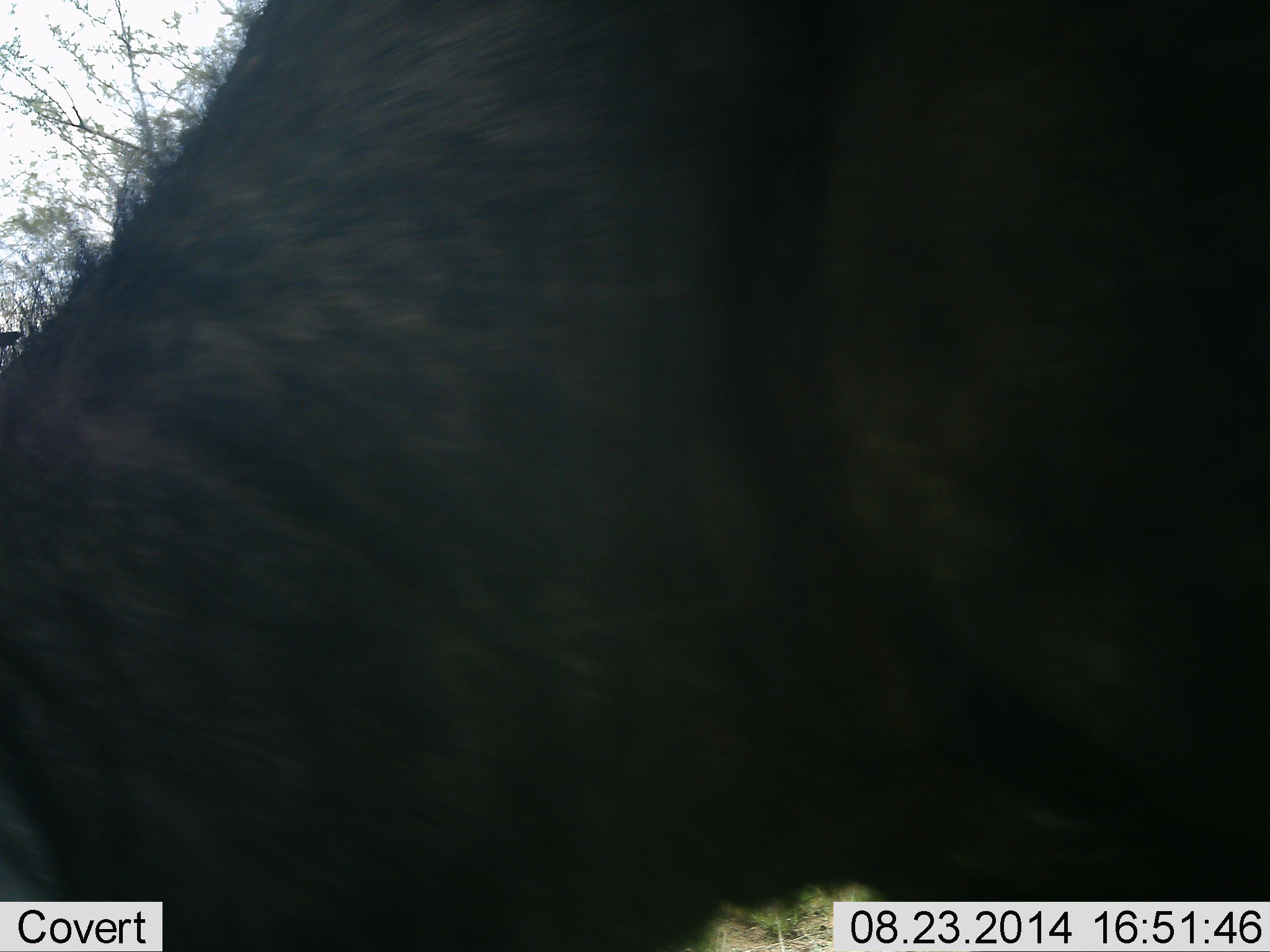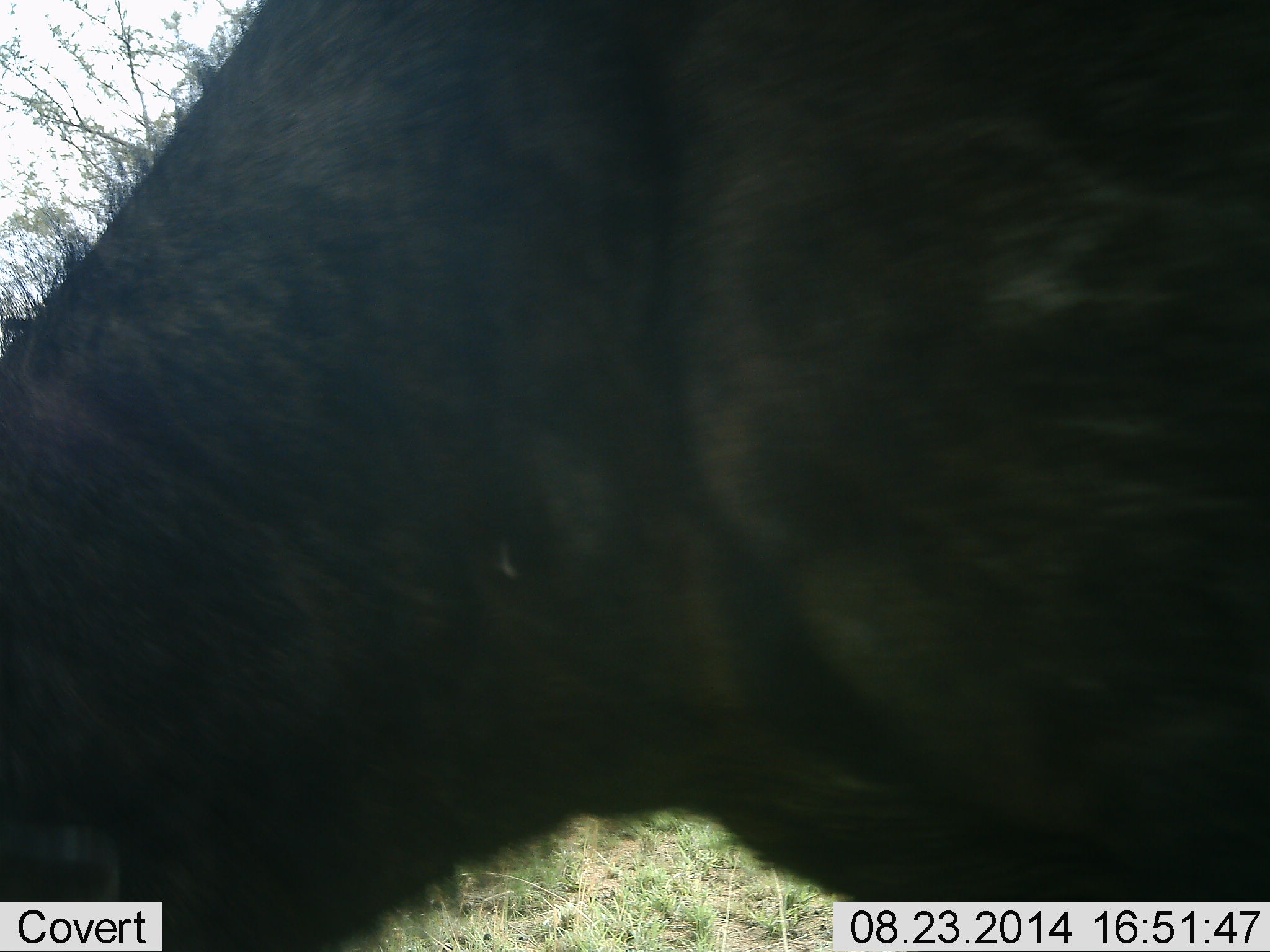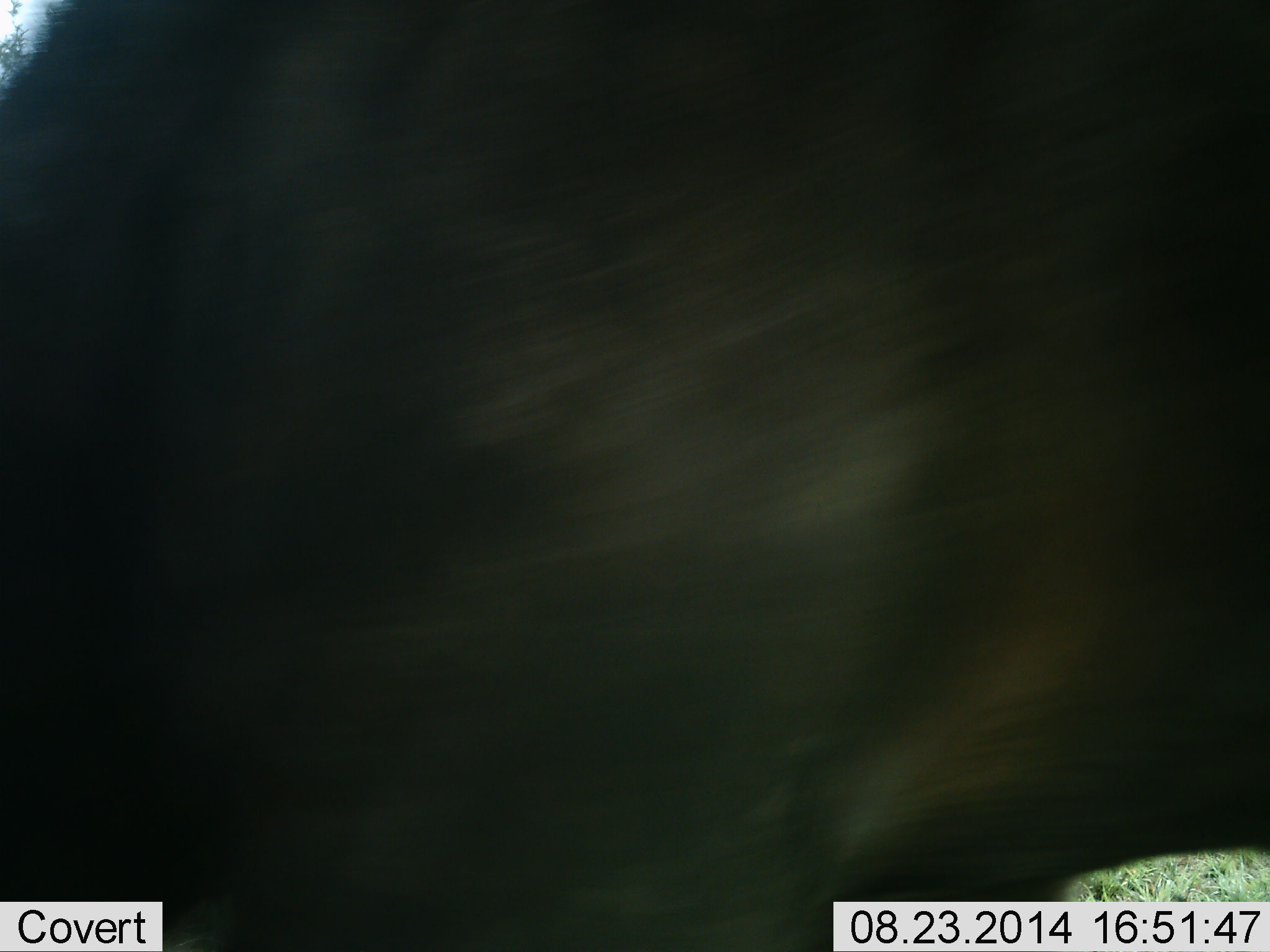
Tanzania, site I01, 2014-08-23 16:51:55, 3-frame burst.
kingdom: Animalia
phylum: Chordata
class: Mammalia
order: Artiodactyla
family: Bovidae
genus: Connochaetes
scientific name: Connochaetes taurinus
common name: blue wildebeest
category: wildebeest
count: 1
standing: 50%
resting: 0%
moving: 30%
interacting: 0%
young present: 0%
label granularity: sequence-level